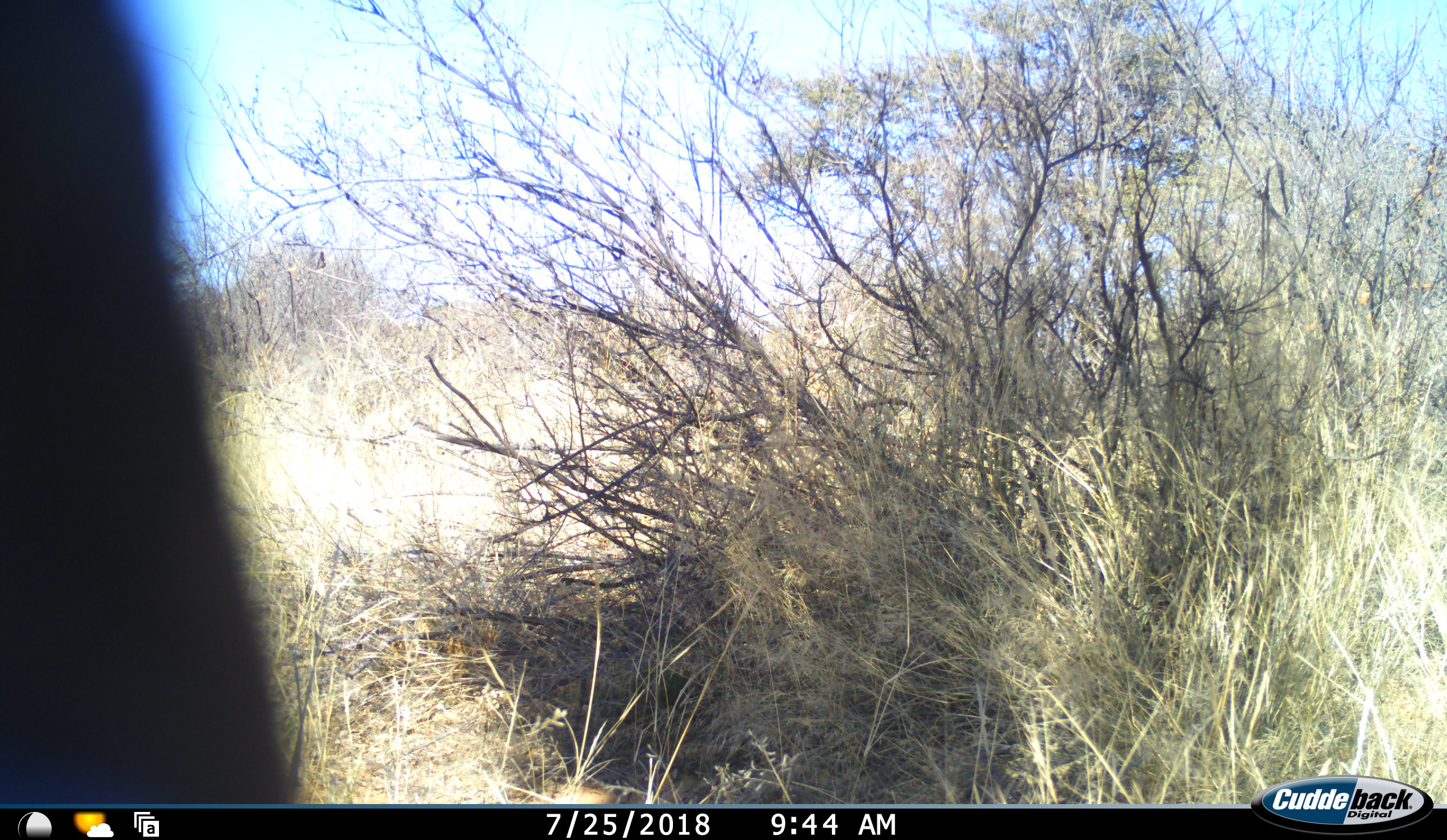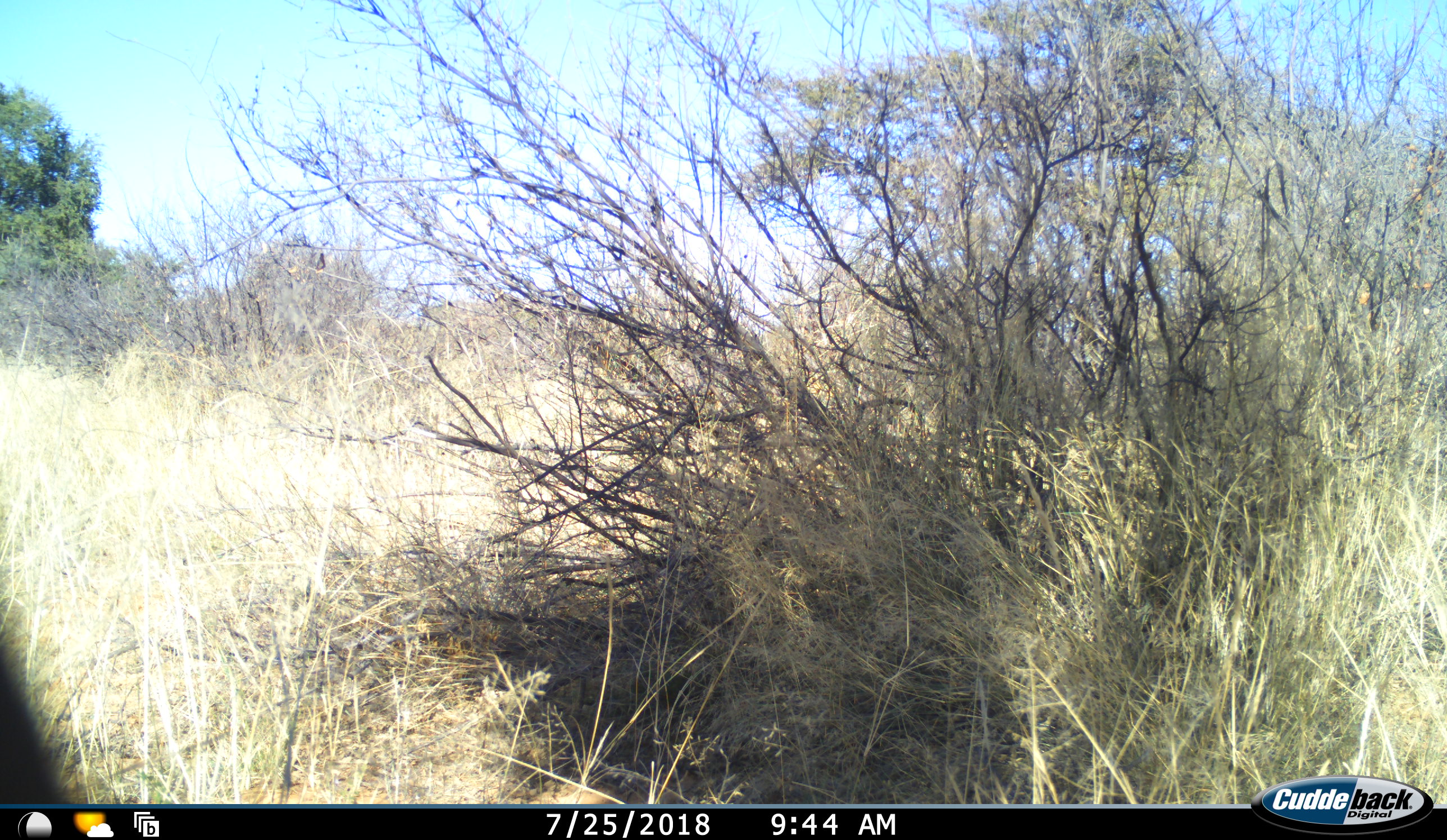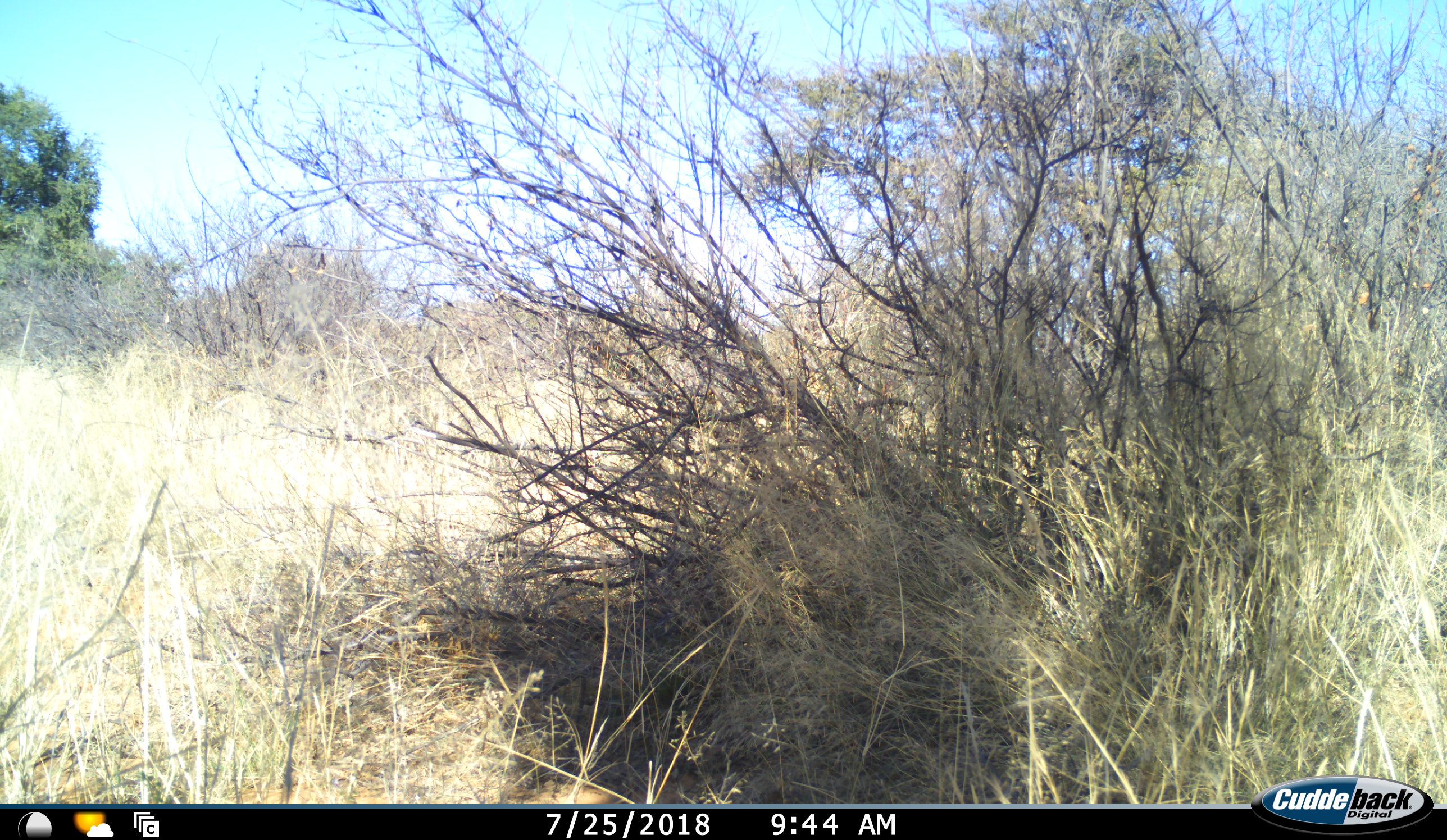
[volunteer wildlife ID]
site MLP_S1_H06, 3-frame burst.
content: unidentified animal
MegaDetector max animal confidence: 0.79